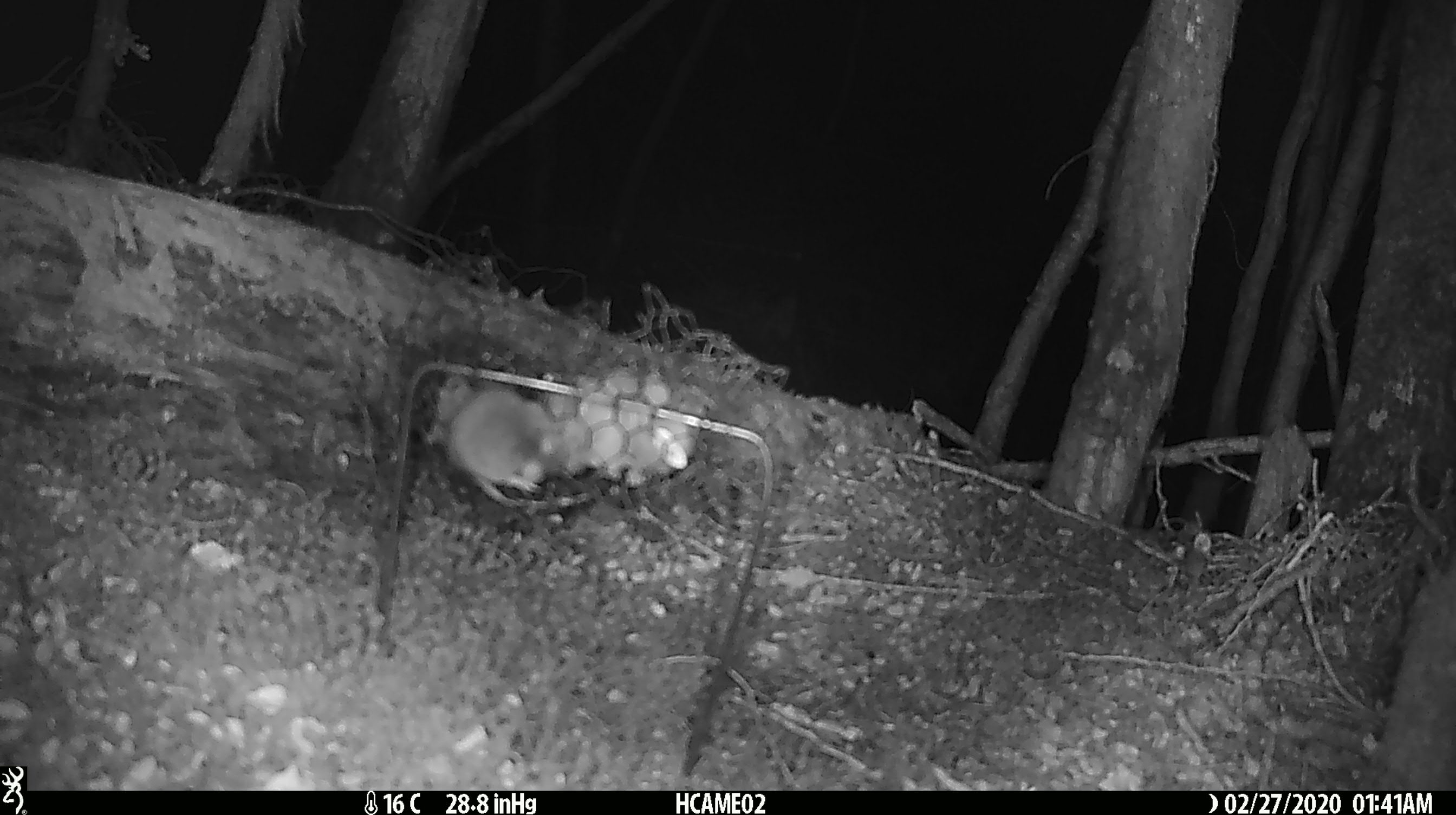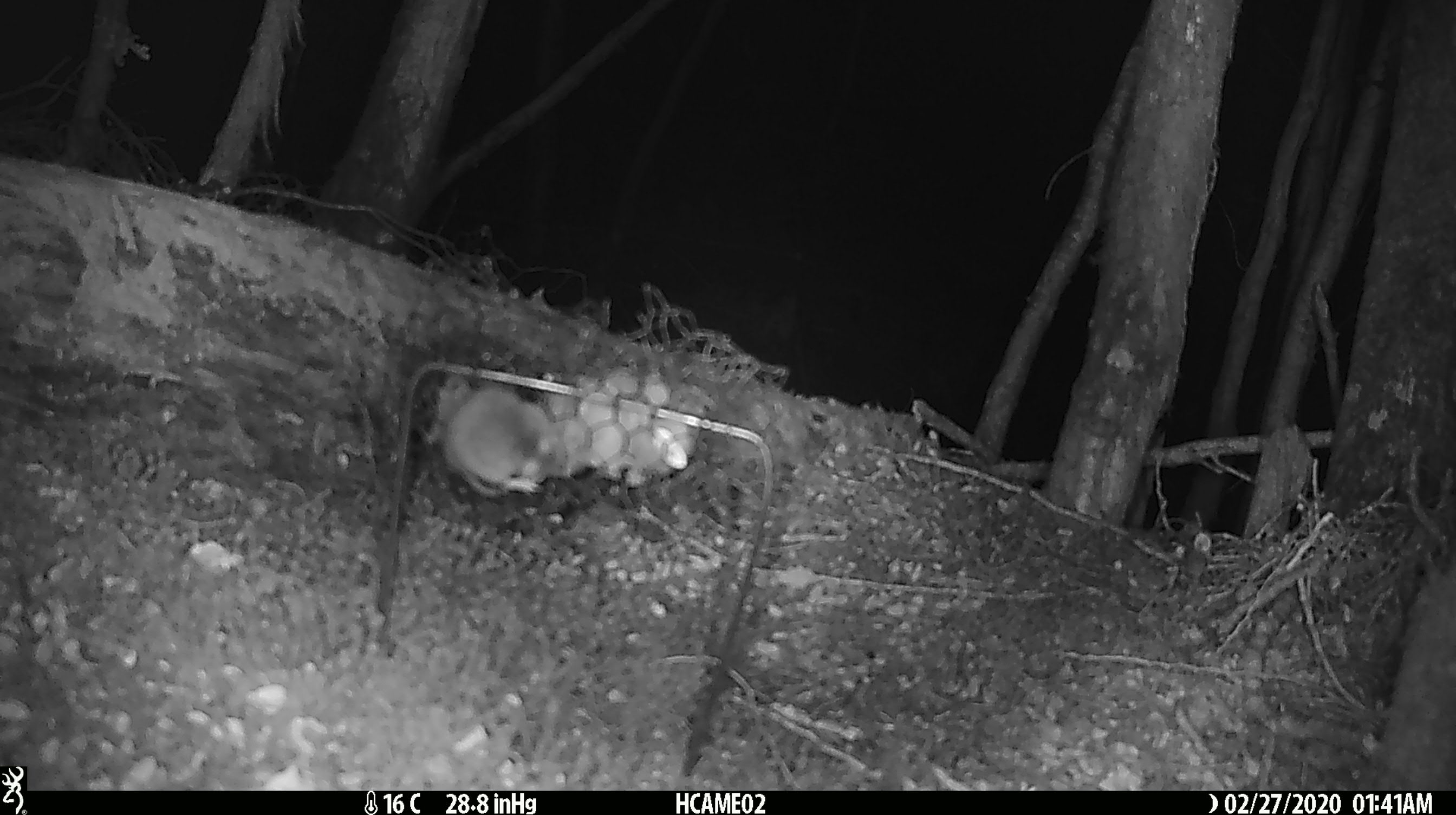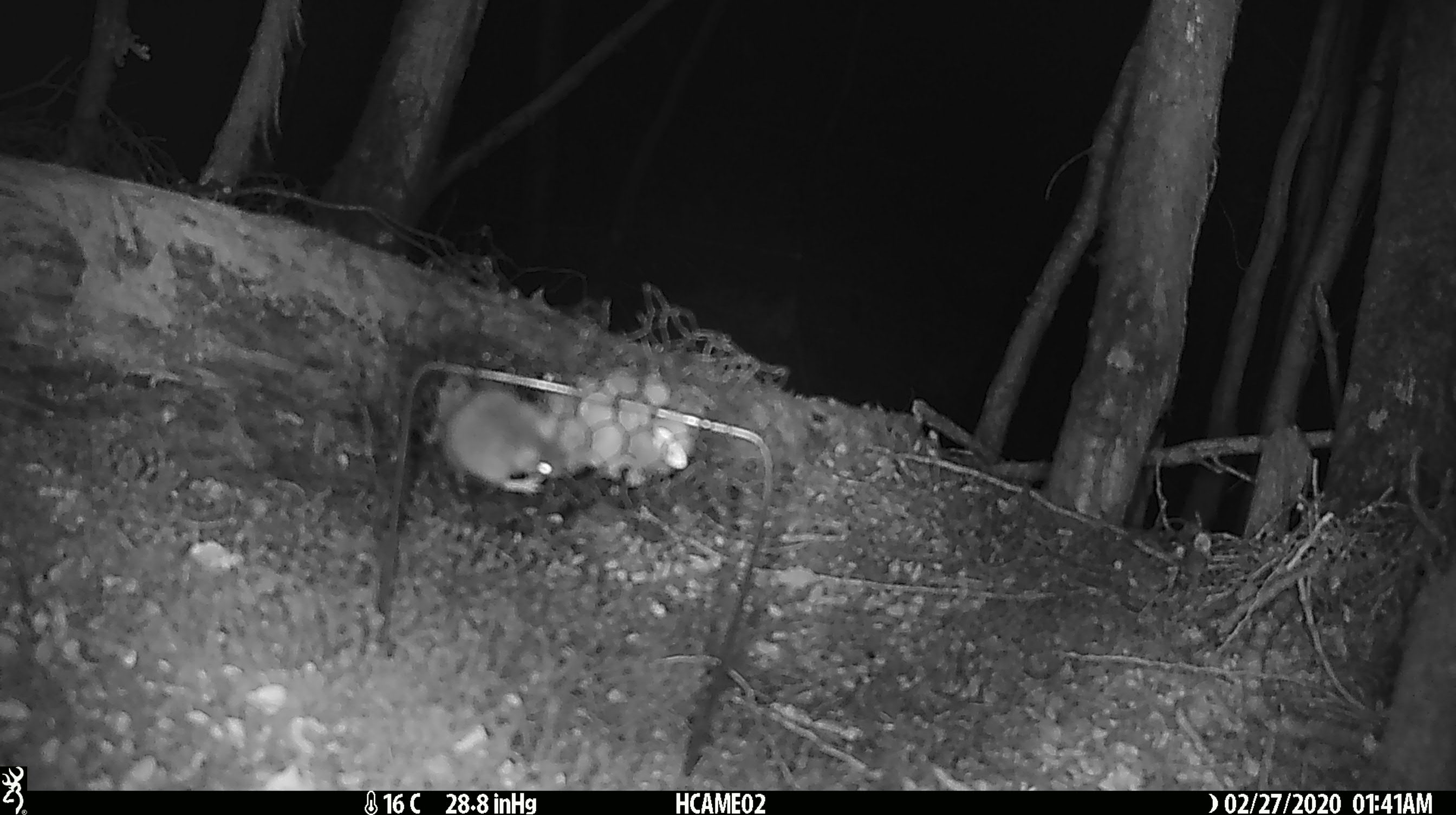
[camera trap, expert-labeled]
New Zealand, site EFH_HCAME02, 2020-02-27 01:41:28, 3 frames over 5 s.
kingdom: Animalia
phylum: Chordata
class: Mammalia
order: Rodentia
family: Muridae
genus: Mus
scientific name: Mus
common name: mouse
Mouse (Mus).